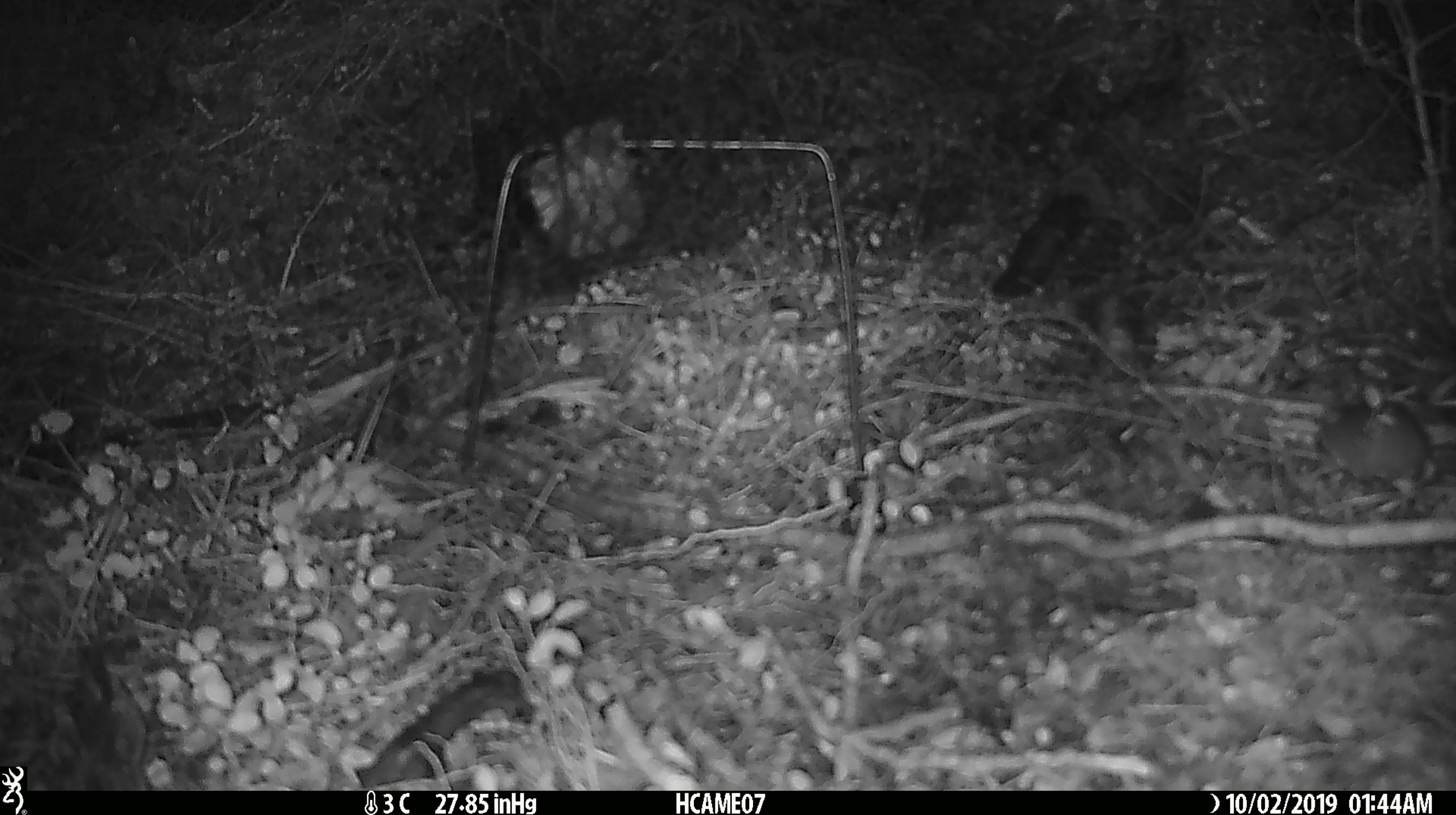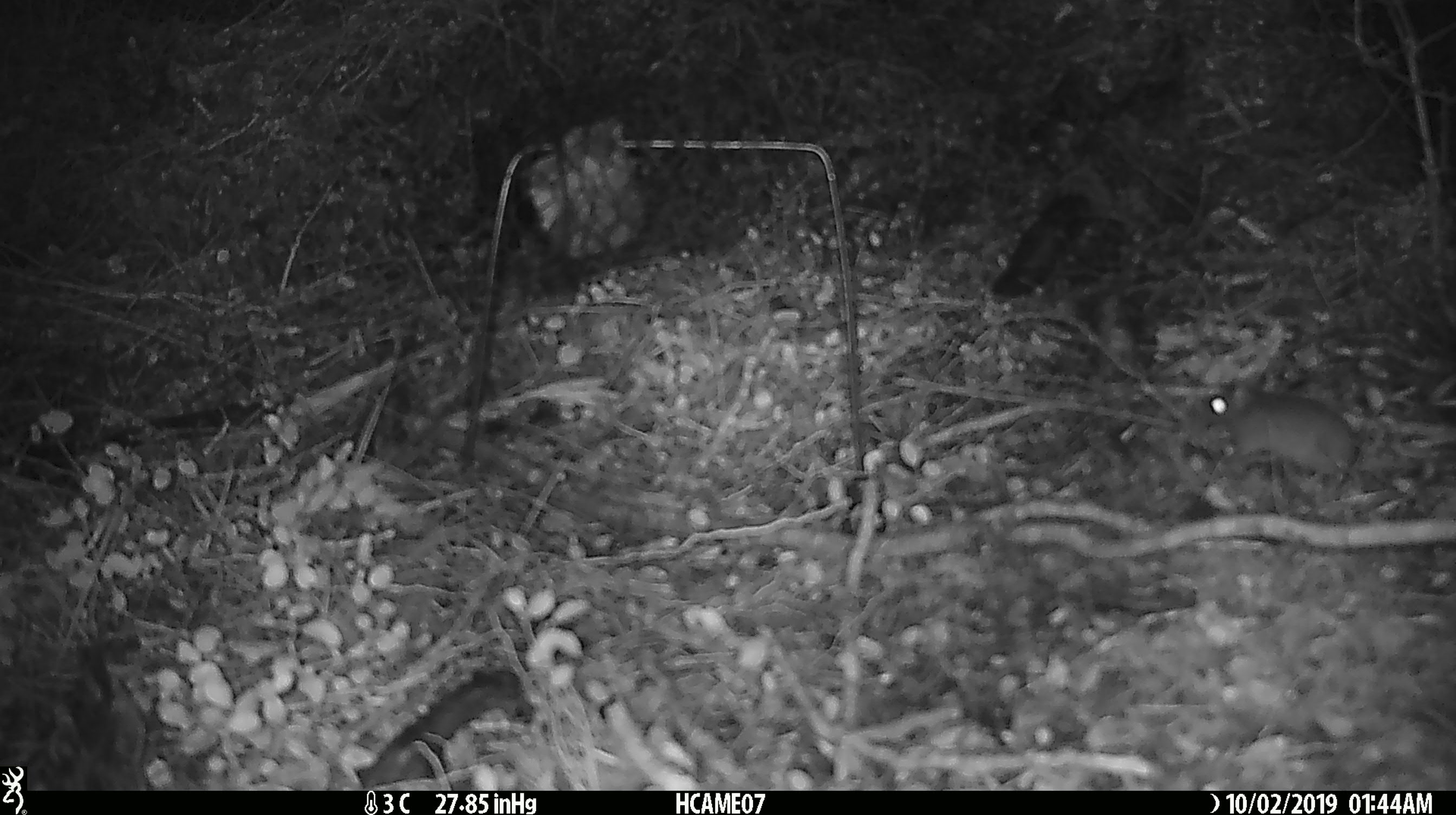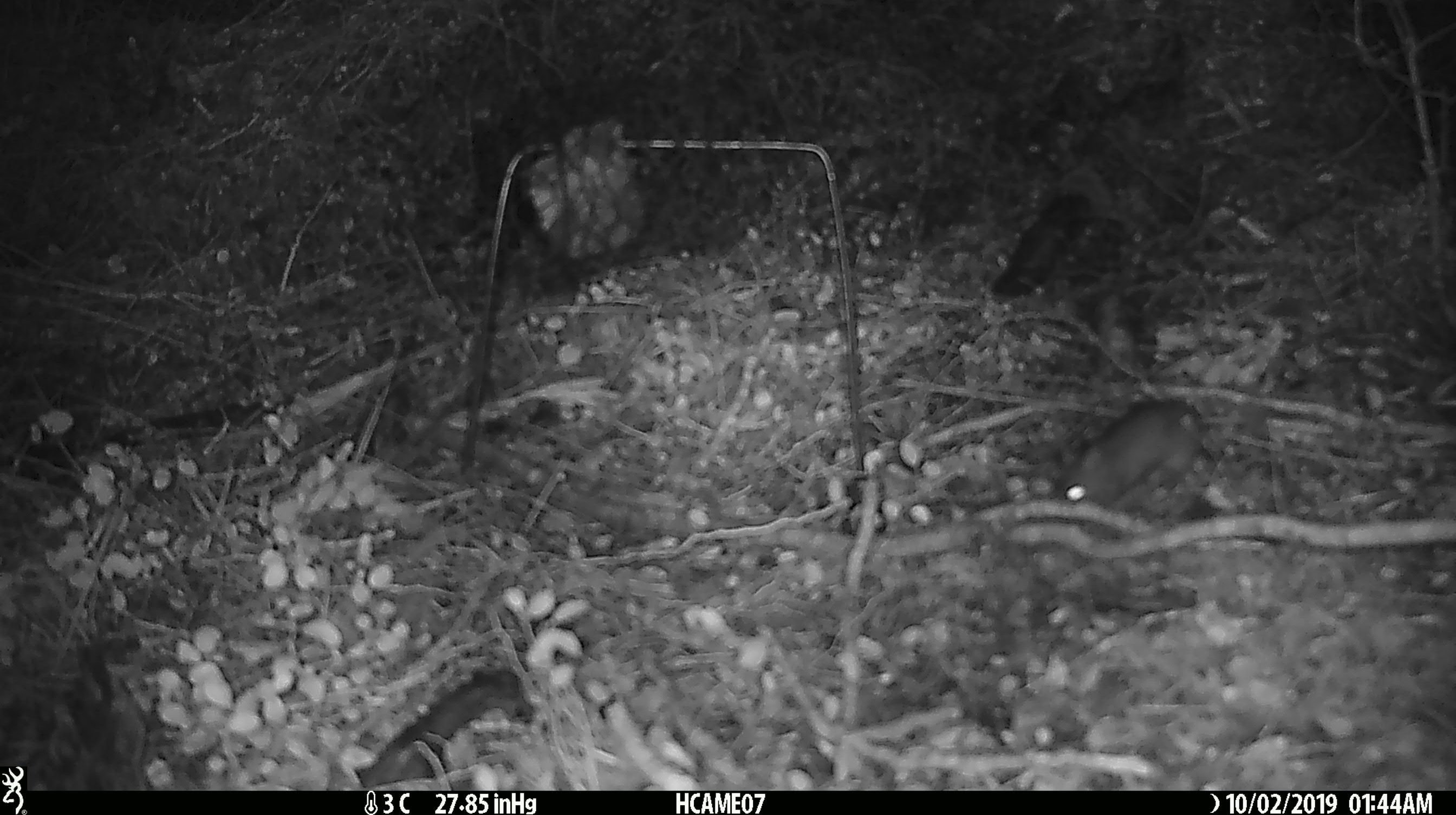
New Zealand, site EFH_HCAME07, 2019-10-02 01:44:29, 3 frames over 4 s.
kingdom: Animalia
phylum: Chordata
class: Mammalia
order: Rodentia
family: Muridae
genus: Mus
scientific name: Mus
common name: mouse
Mouse (Mus).